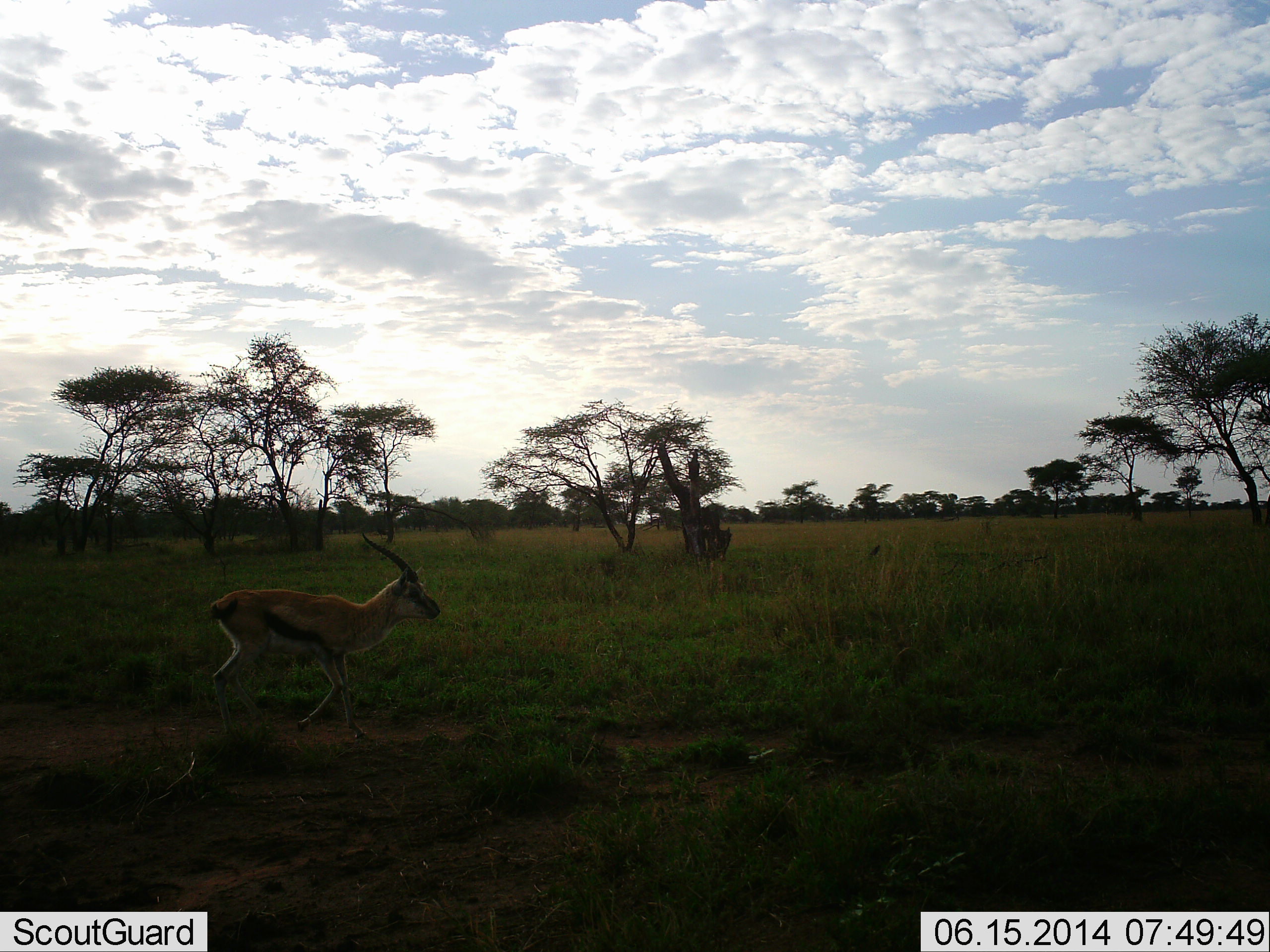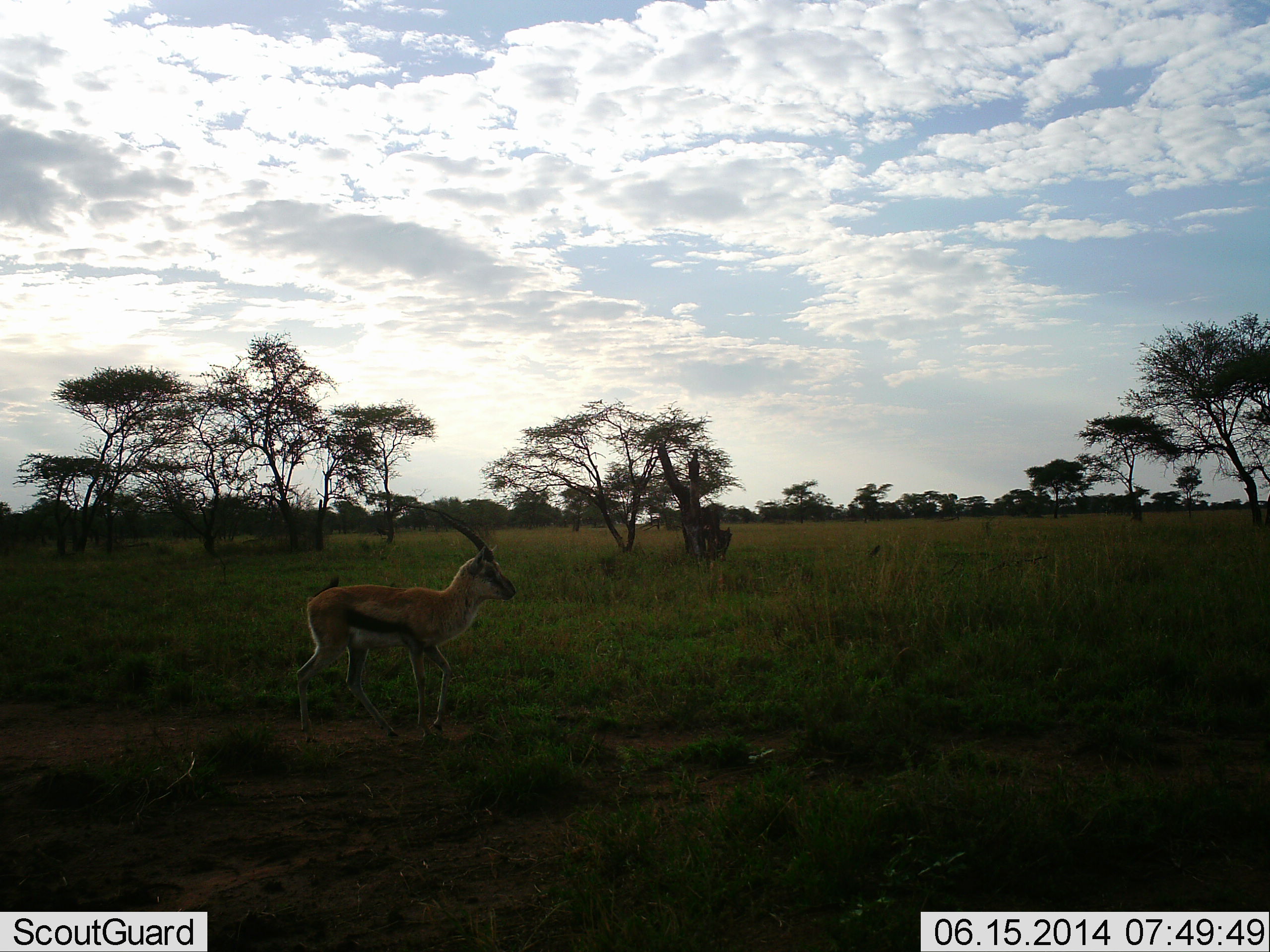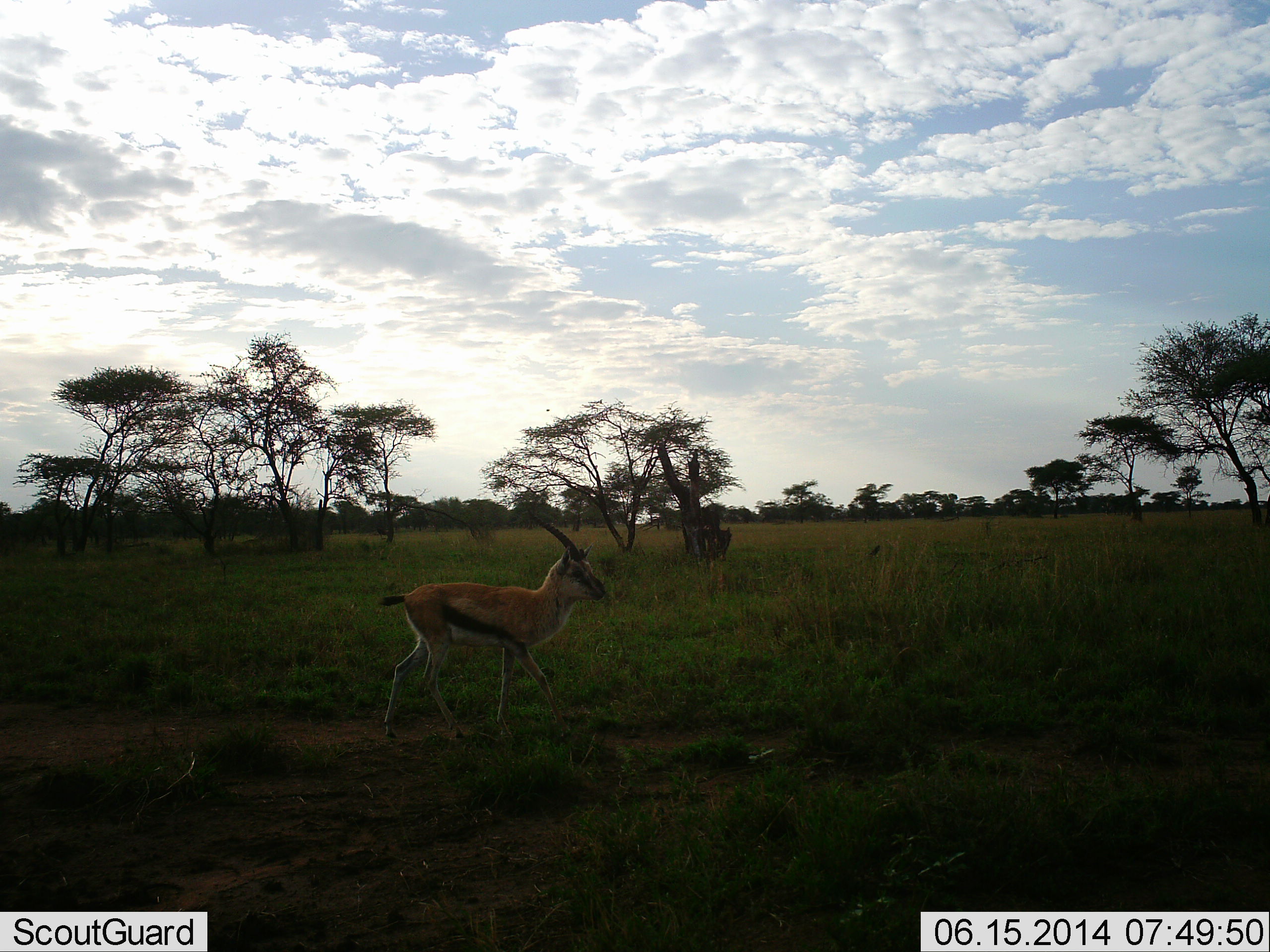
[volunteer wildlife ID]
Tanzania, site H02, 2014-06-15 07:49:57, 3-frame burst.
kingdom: Animalia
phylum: Chordata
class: Mammalia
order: Artiodactyla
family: Bovidae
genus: Eudorcas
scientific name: Eudorcas thomsonii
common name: thomson's gazelle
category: gazellethomsons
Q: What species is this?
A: Gazellethomsons (thomson's gazelle) (Eudorcas thomsonii).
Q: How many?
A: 1.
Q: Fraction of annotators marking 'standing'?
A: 0%.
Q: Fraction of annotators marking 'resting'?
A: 0%.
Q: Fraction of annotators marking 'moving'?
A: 100%.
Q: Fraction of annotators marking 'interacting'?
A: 0%.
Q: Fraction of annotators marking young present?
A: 0%.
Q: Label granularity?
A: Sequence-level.